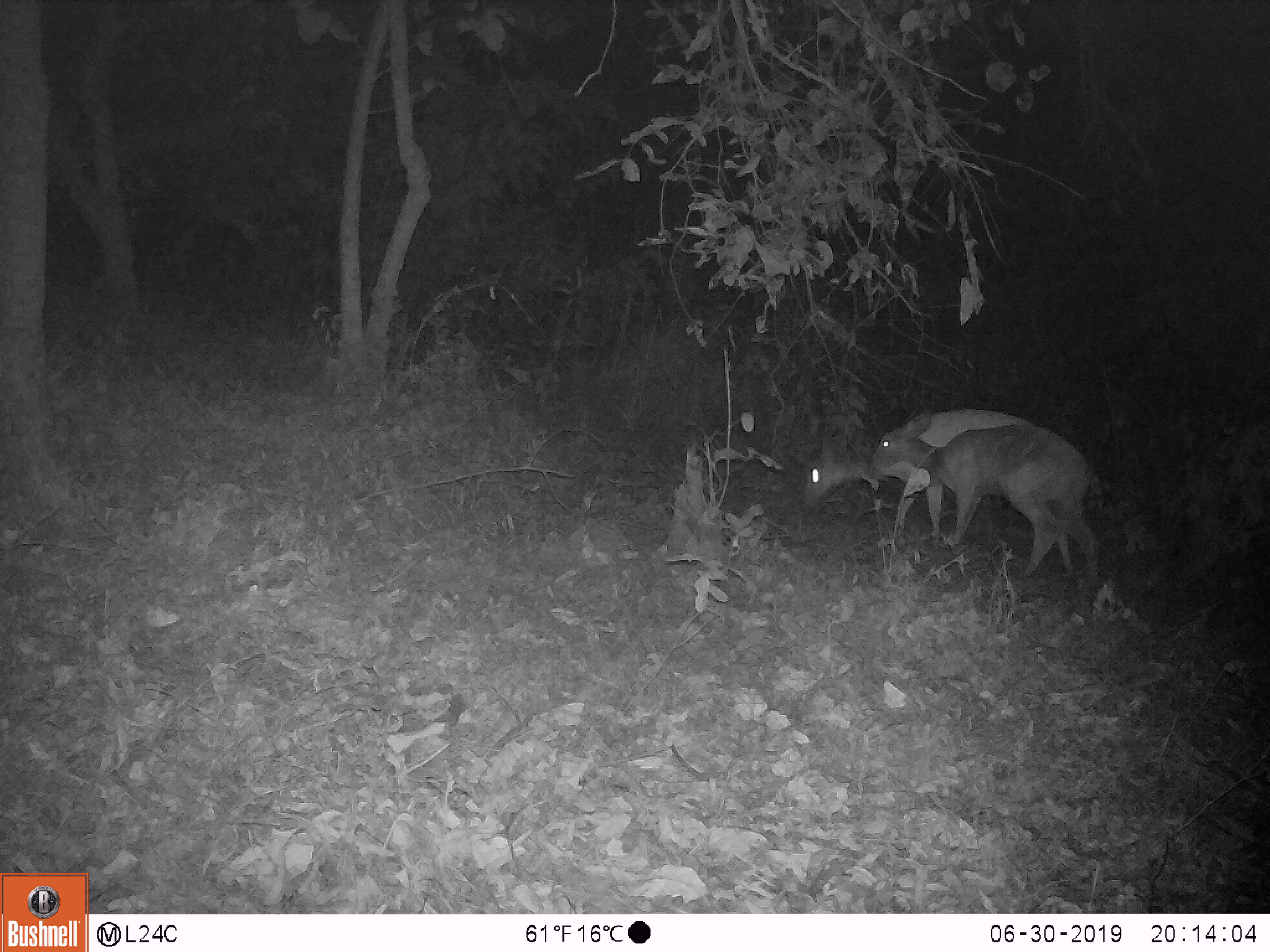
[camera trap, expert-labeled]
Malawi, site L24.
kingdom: Animalia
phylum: Chordata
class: Mammalia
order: Artiodactyla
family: Bovidae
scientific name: Antilopinae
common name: small antelope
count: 2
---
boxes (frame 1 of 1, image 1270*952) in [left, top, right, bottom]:
small antelope: [878, 409, 1109, 608]; [797, 402, 1035, 531]